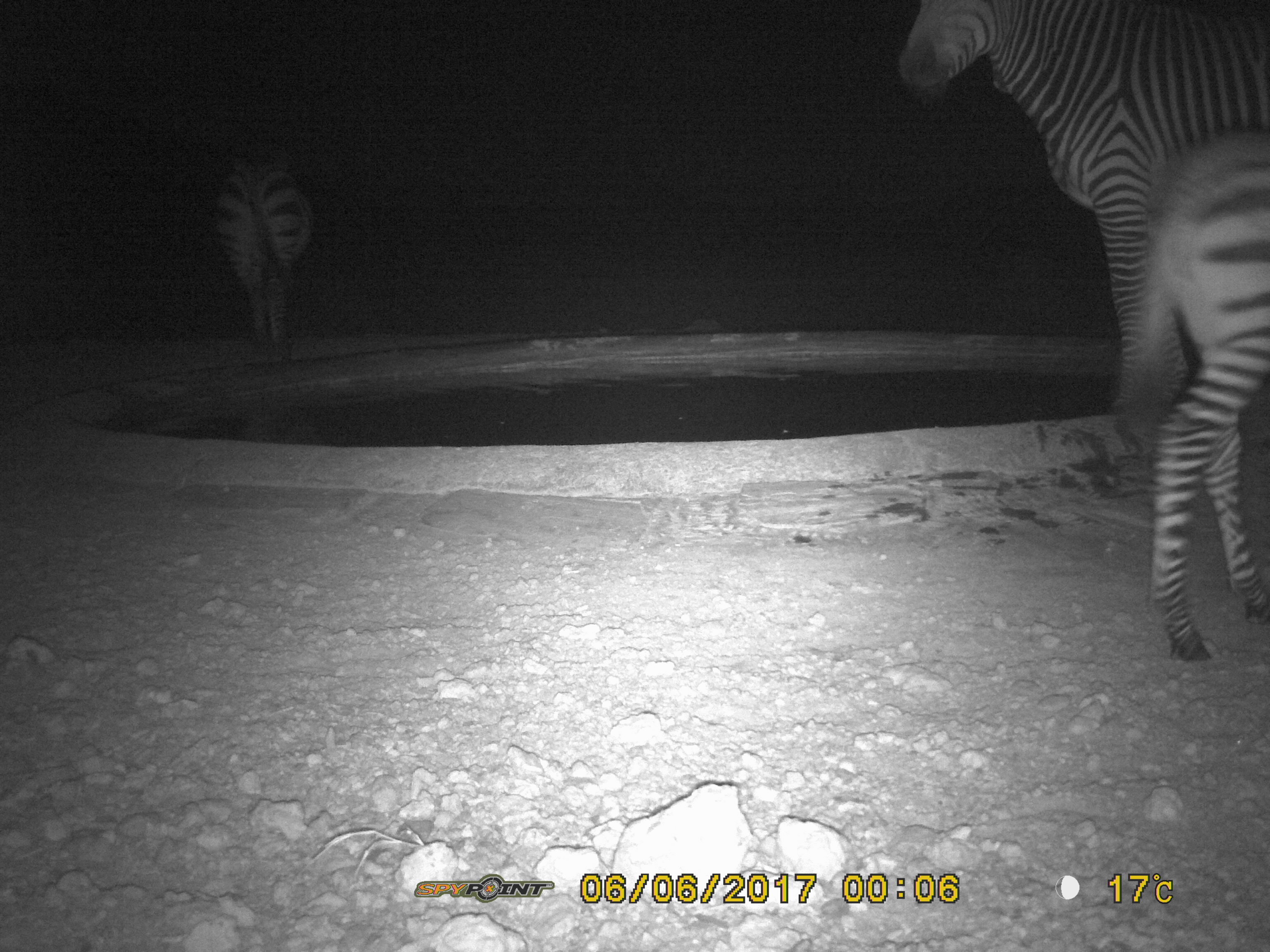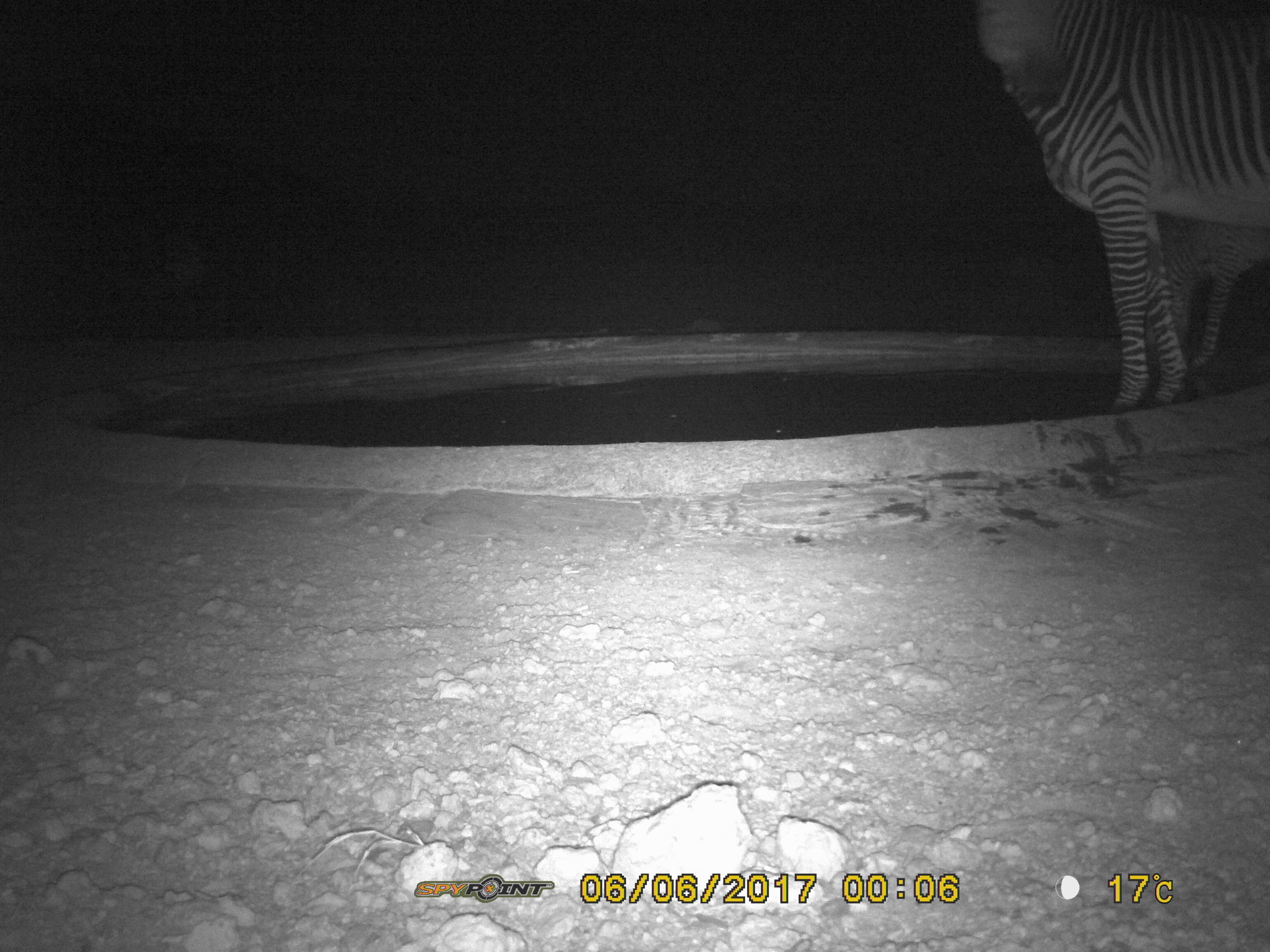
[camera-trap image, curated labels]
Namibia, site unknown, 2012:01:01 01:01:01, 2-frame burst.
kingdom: Animalia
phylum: Chordata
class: Mammalia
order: Perissodactyla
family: Equidae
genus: Equus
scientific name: Equus zebra hartmannae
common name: hartmann's mountain zebra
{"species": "Equus zebra hartmannae (hartmann's mountain zebra)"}